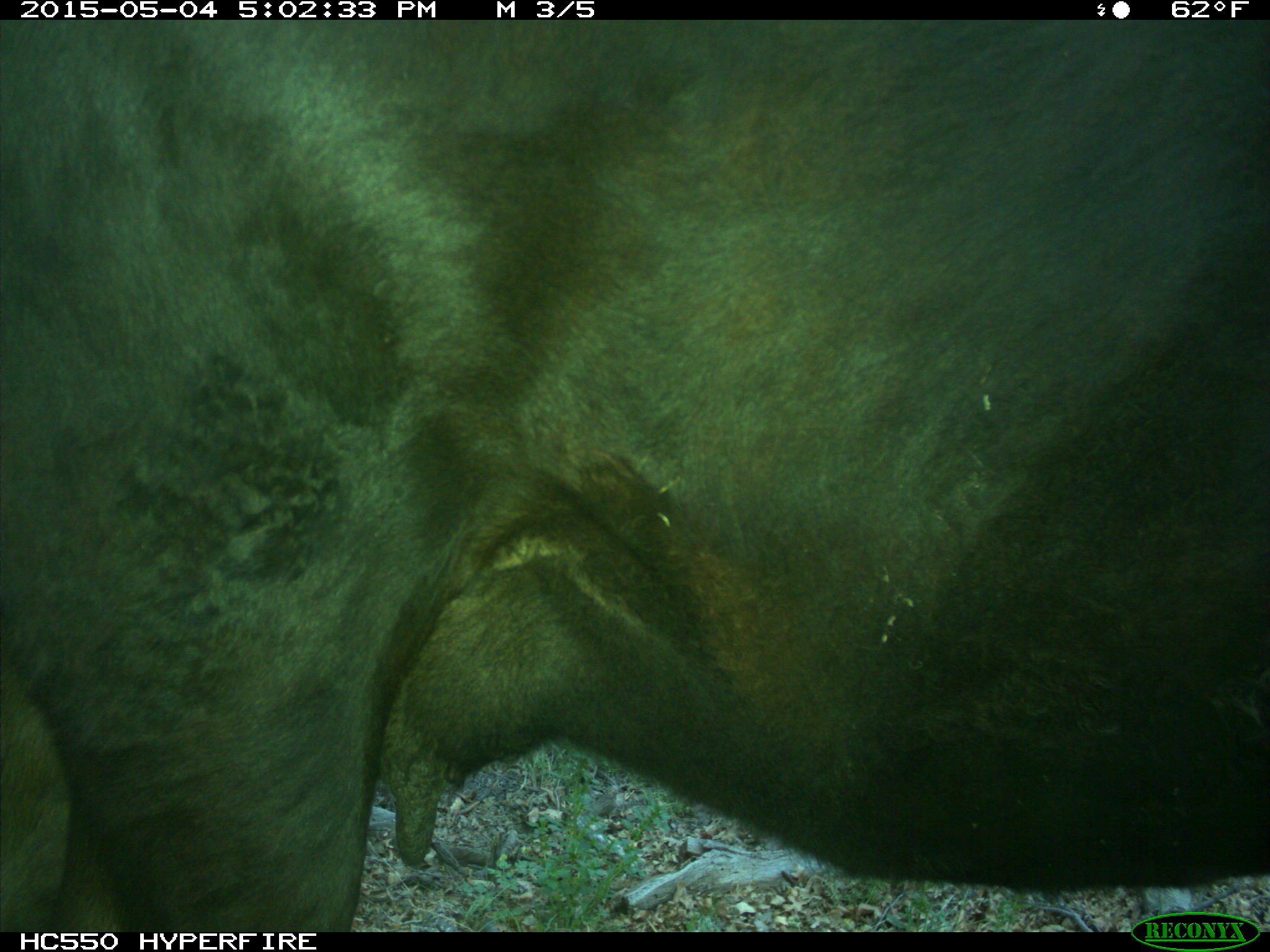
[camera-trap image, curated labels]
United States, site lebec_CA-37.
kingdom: Animalia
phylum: Chordata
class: Mammalia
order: Artiodactyla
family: Bovidae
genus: Bos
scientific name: Bos taurus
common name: domestic cow